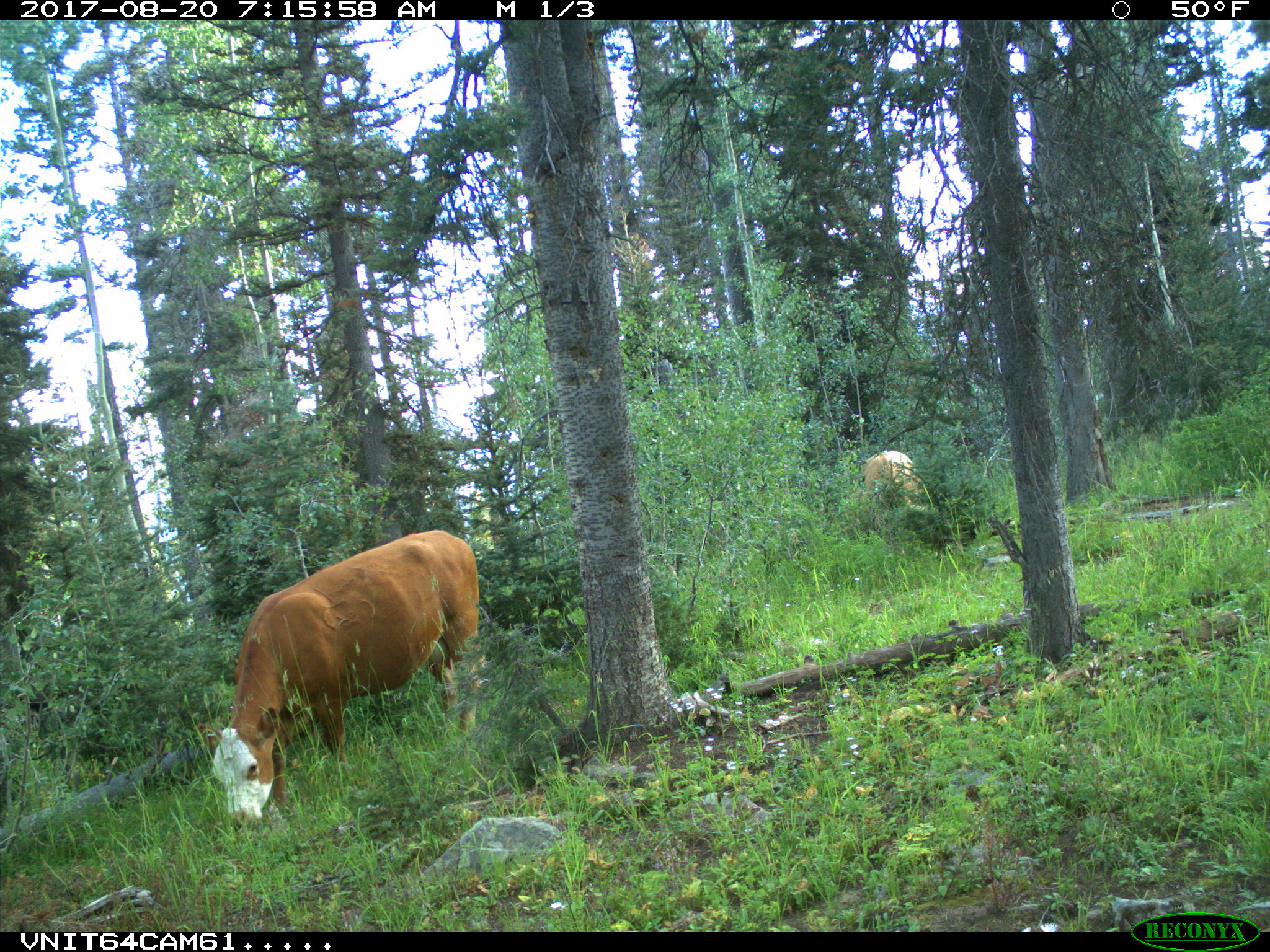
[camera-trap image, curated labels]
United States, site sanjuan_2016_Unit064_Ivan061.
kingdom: Animalia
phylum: Chordata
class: Mammalia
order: Artiodactyla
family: Bovidae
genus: Bos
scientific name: Bos taurus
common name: domestic cow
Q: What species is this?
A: Bos taurus (domestic cow).